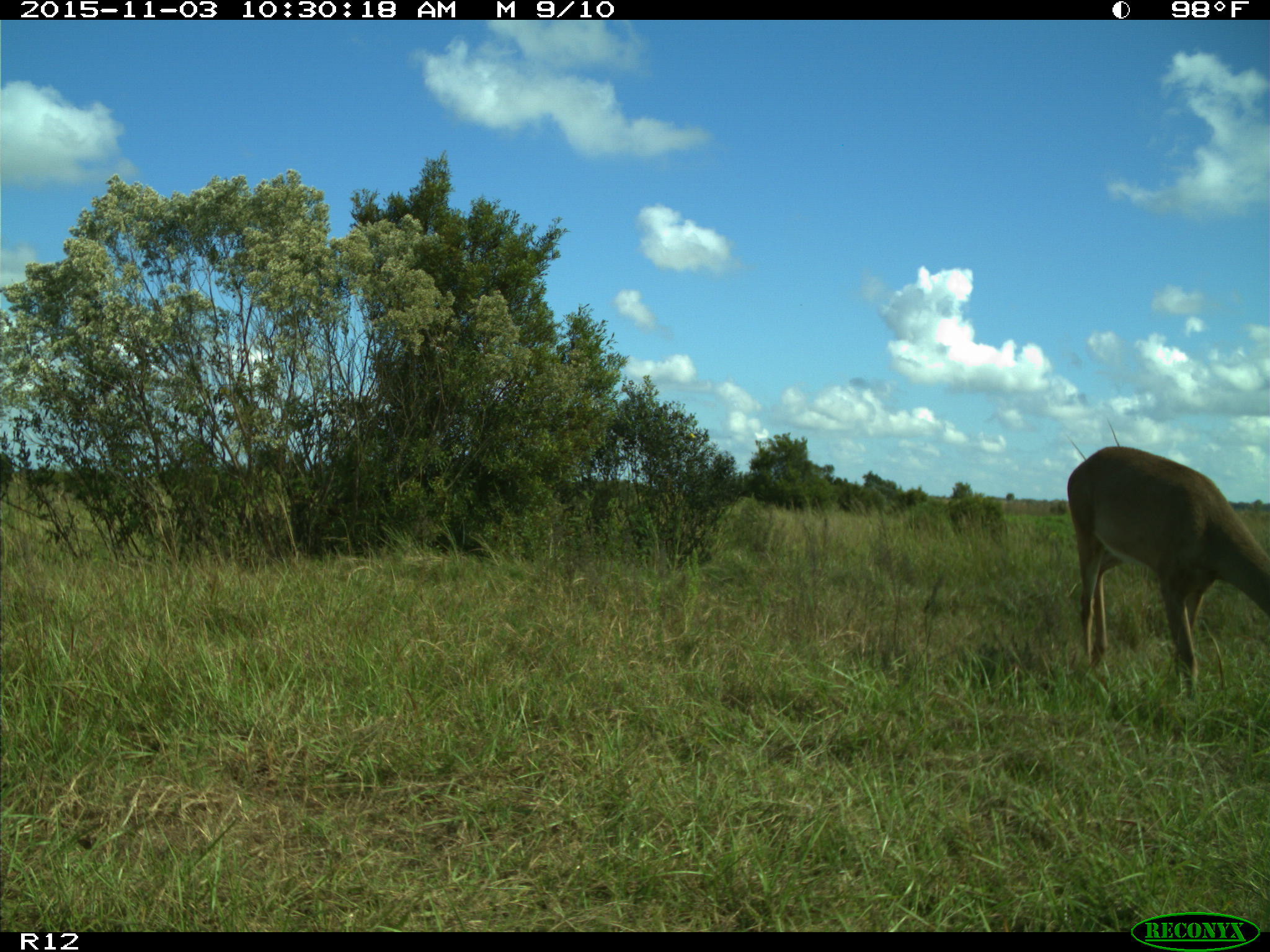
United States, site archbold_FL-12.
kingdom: Animalia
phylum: Chordata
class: Mammalia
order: Artiodactyla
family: Cervidae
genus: Odocoileus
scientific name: Odocoileus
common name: deer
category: unidentified deer